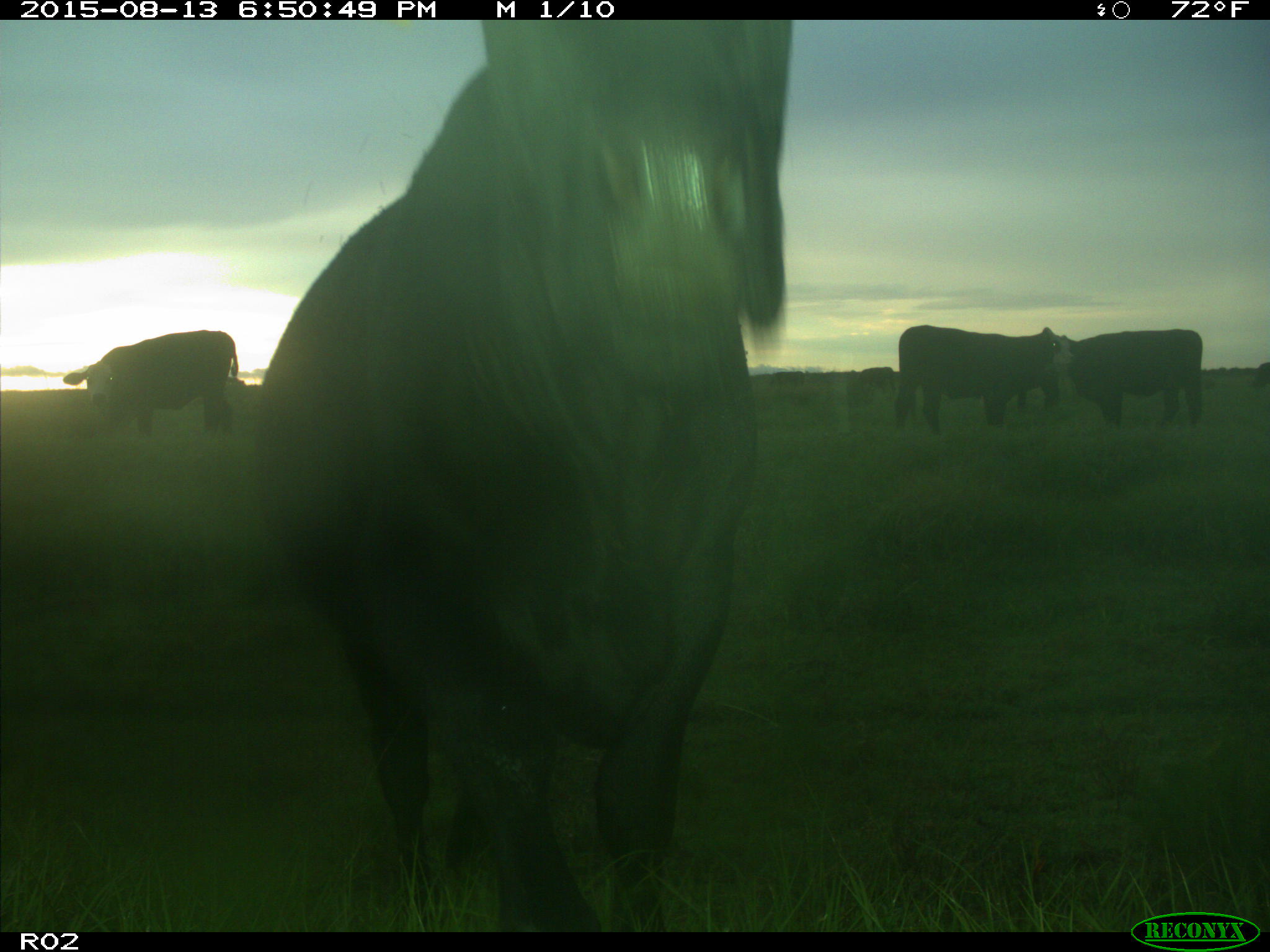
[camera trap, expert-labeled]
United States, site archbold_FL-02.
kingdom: Animalia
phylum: Chordata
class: Mammalia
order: Artiodactyla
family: Bovidae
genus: Bos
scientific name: Bos taurus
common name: domestic cow